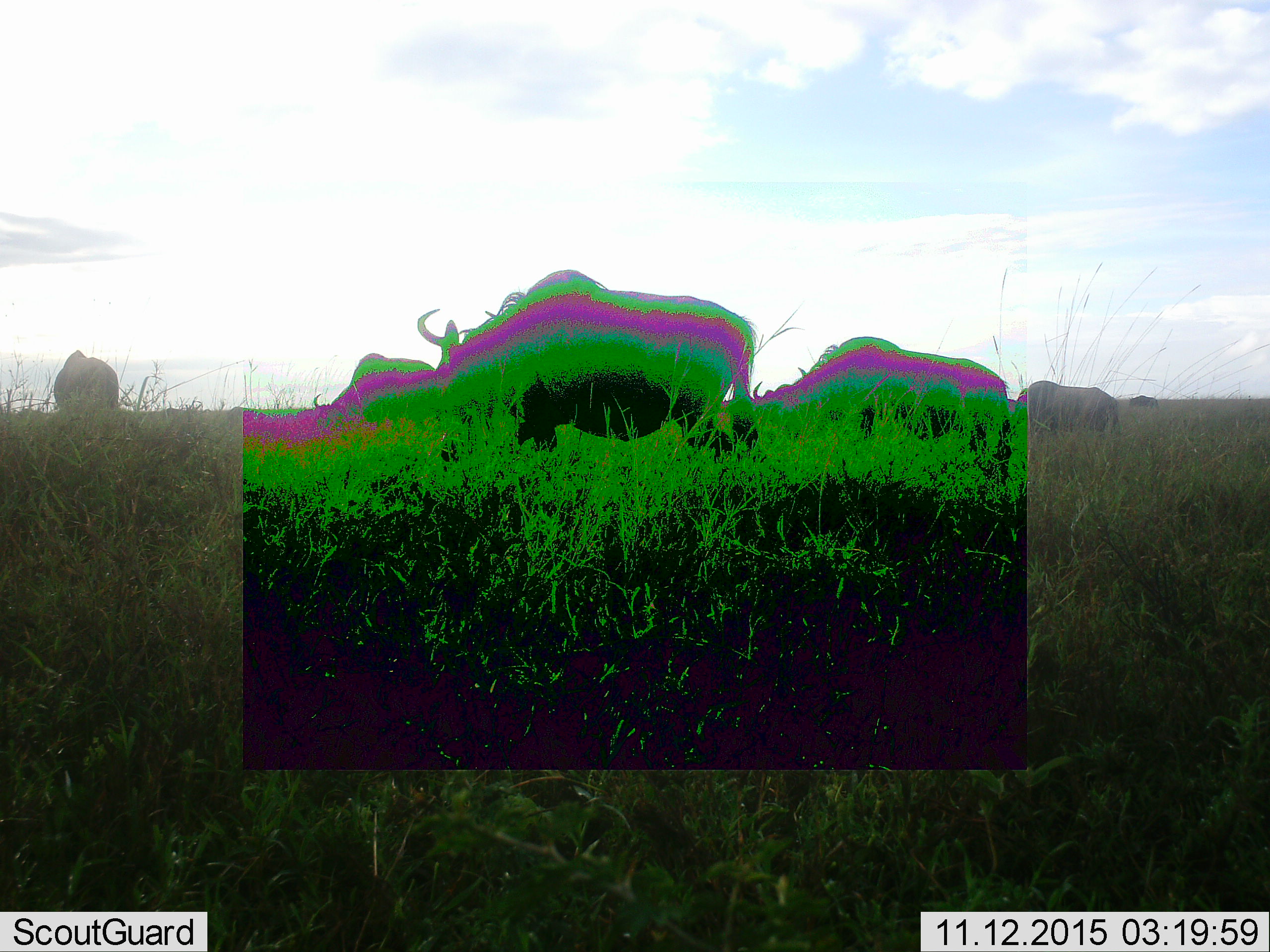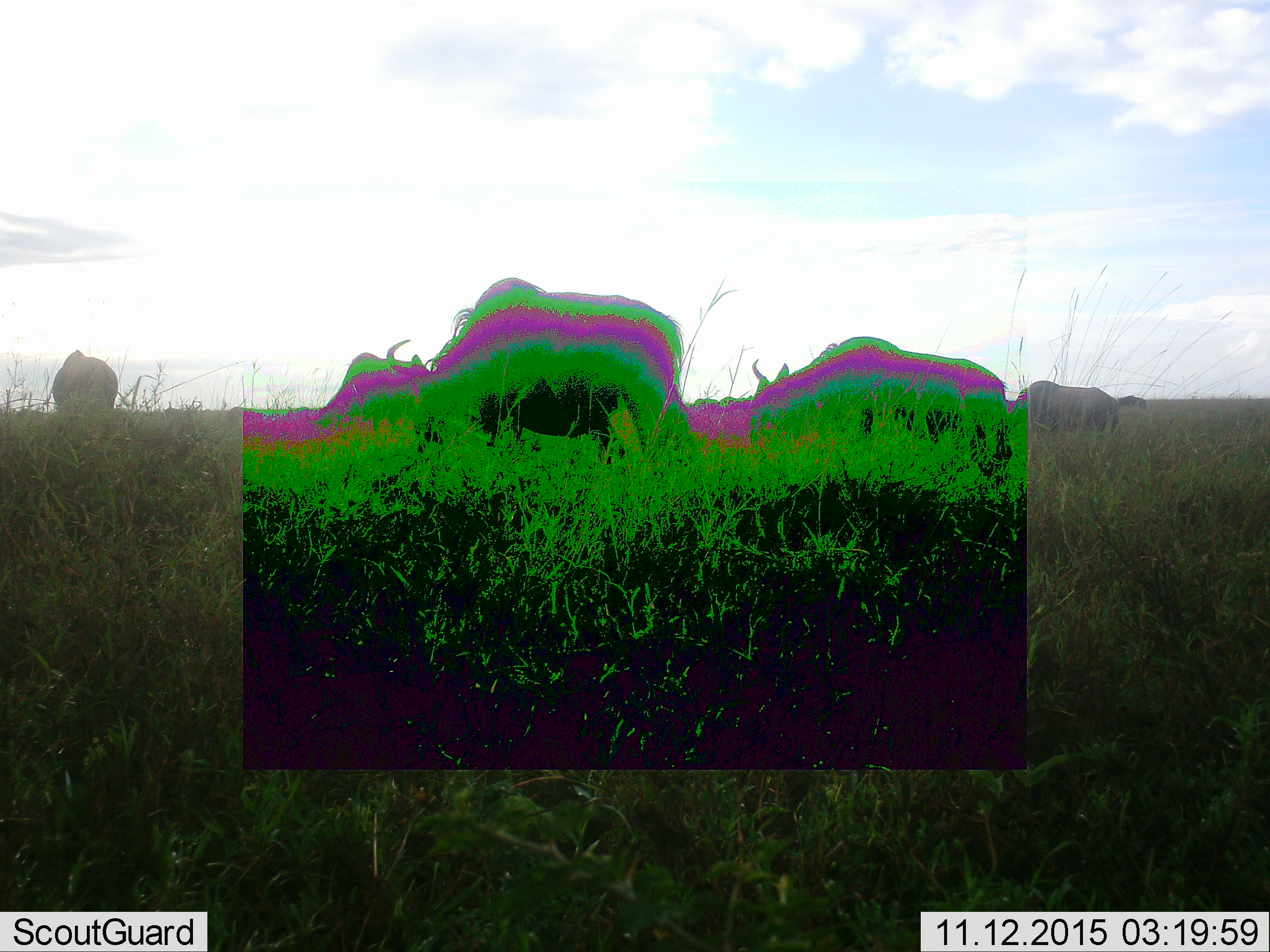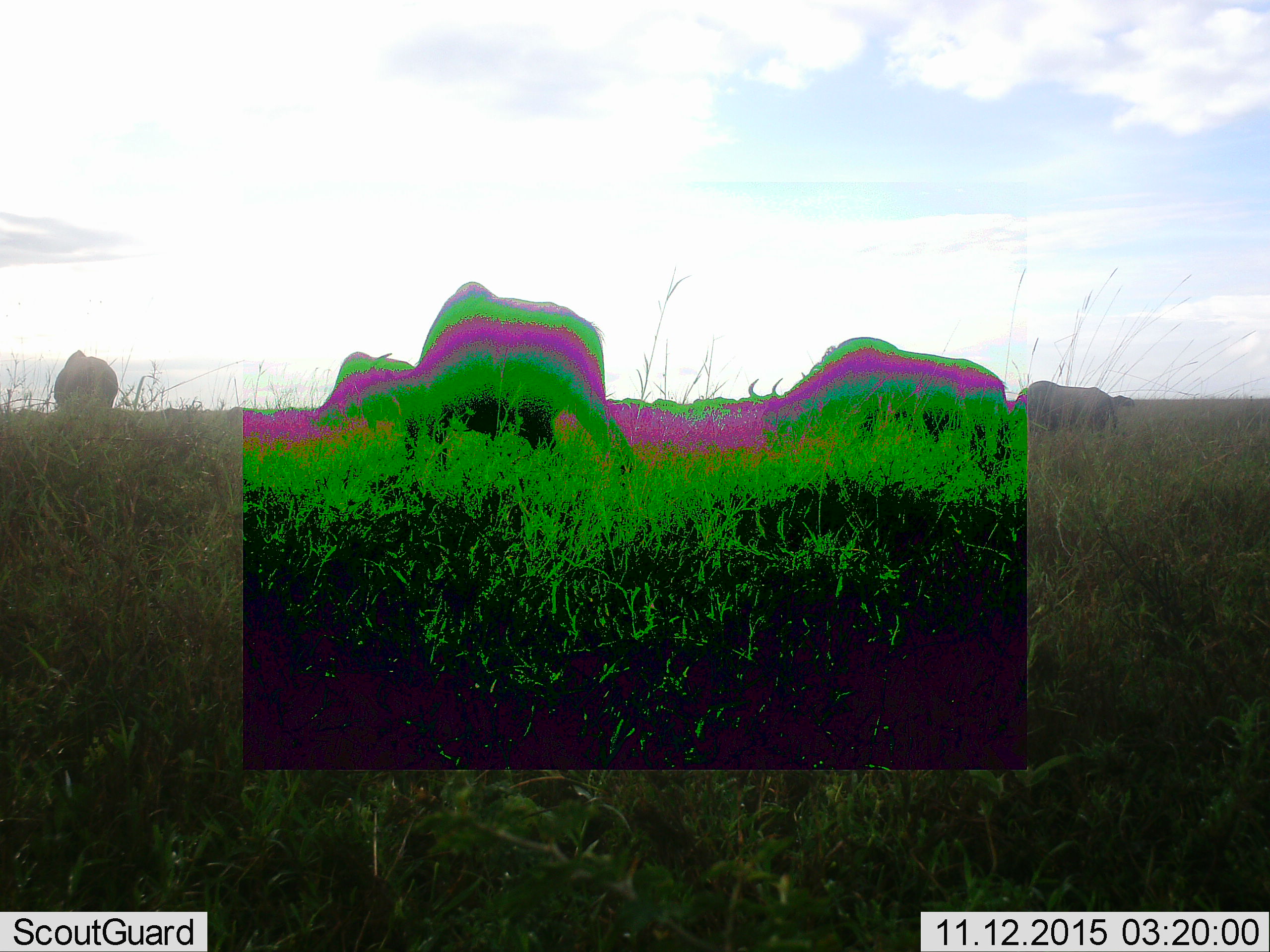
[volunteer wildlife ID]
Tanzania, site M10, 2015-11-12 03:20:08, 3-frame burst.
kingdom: Animalia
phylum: Chordata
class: Mammalia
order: Artiodactyla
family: Bovidae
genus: Connochaetes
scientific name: Connochaetes taurinus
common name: blue wildebeest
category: wildebeest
Wildebeest (blue wildebeest) (Connochaetes taurinus), count 6. Behavior (volunteer vote fractions): standing 25%, resting 0%, moving 75%, interacting 0%. Young present (vote fraction): 0%. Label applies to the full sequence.